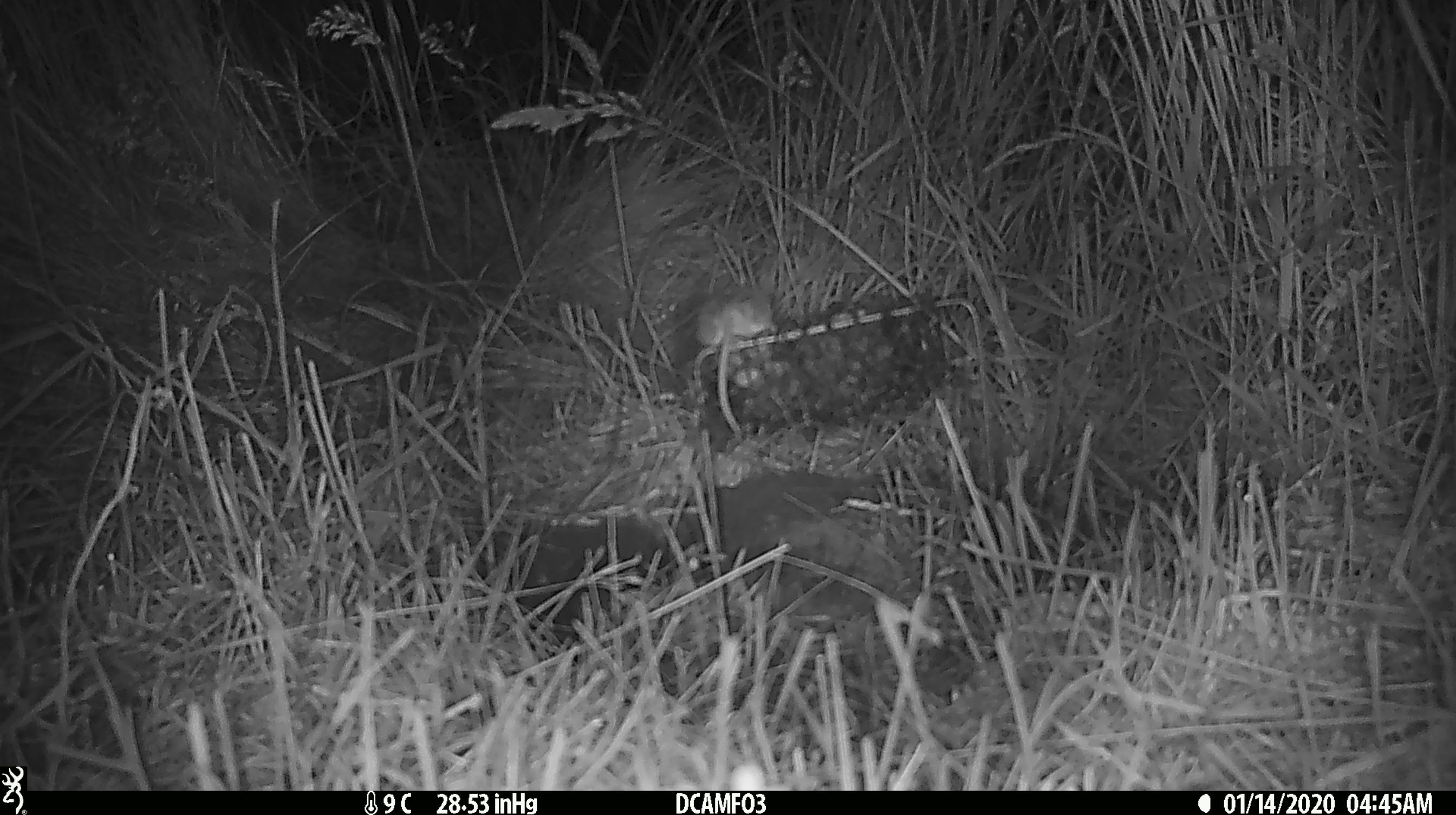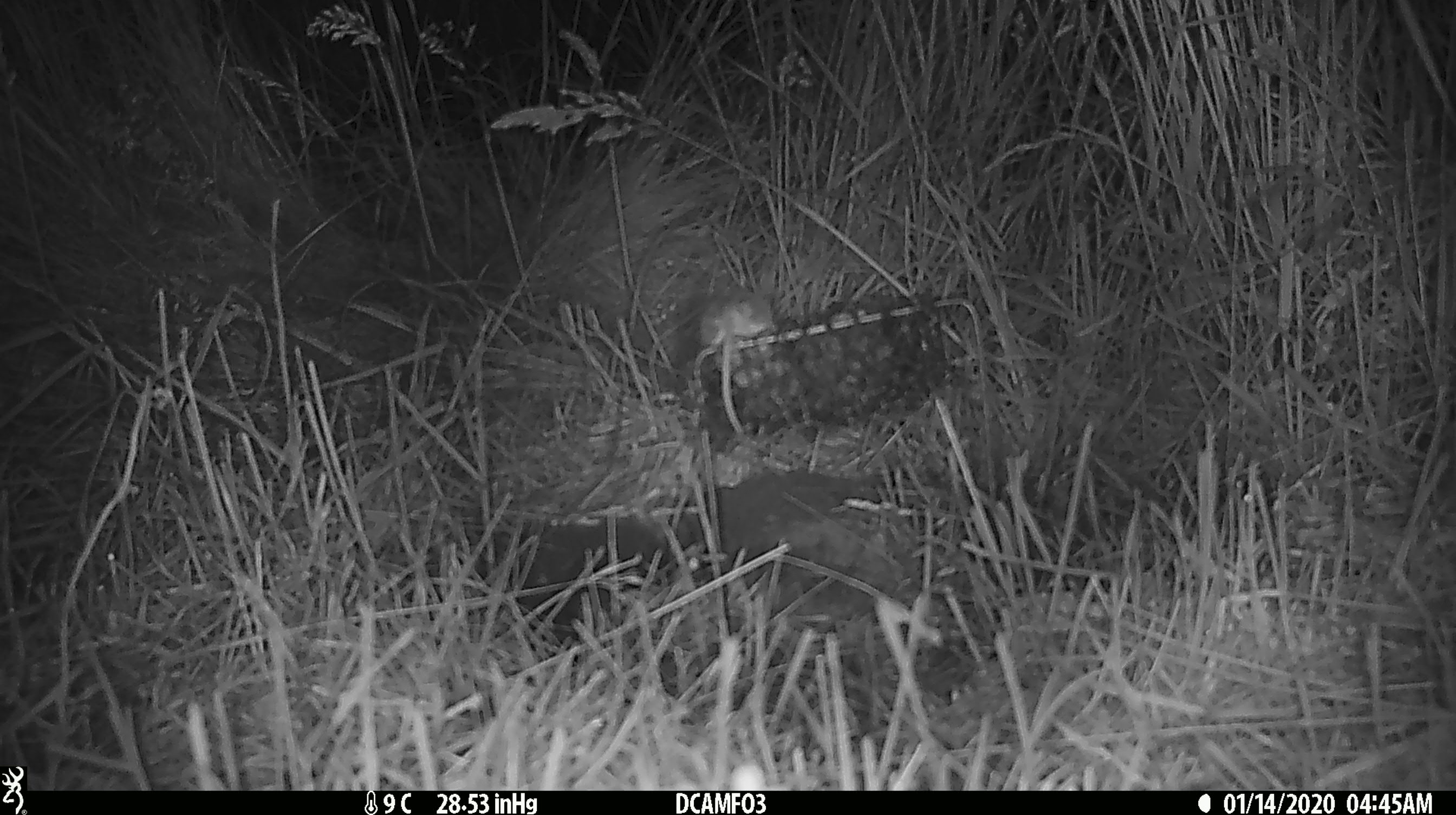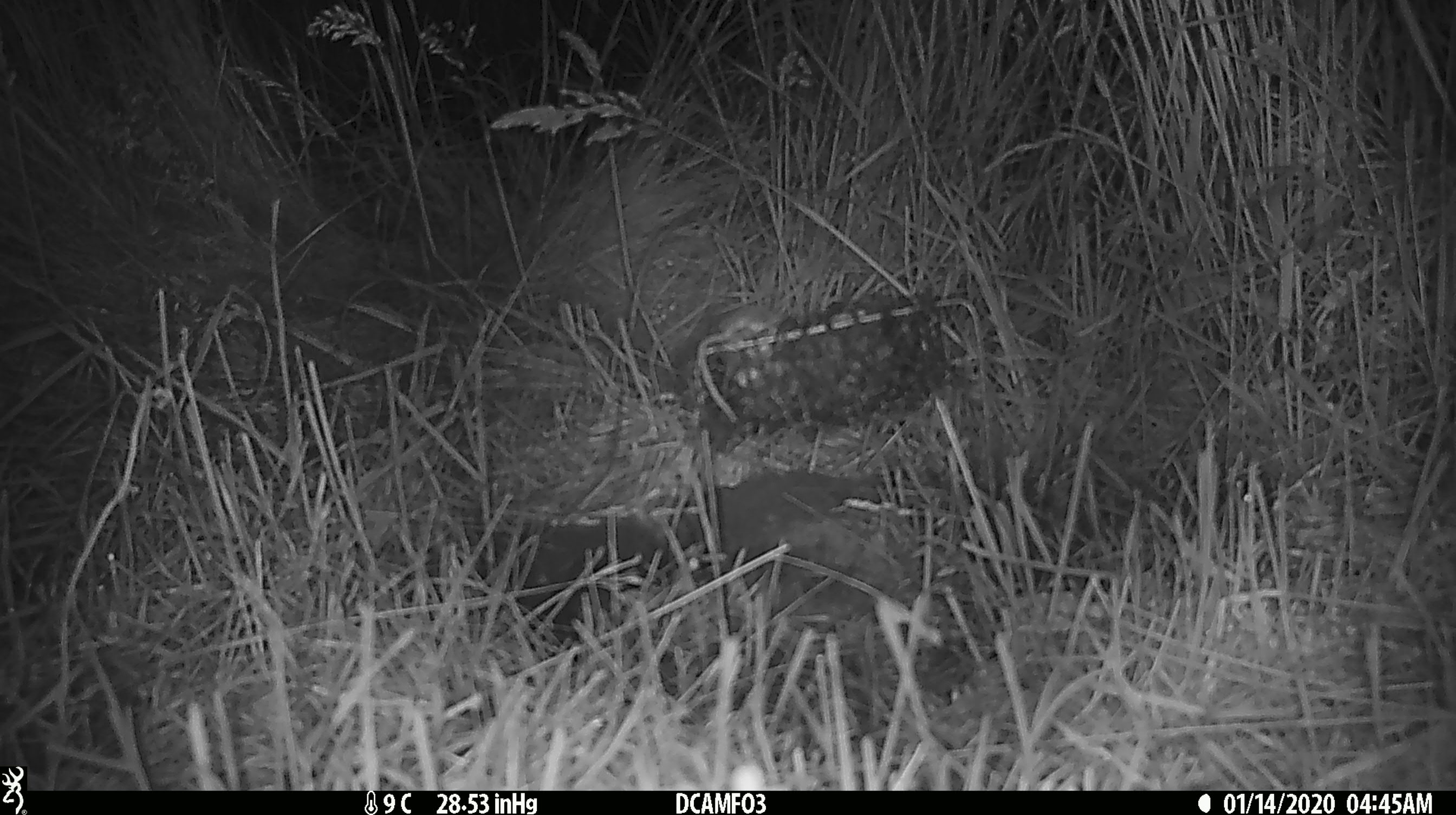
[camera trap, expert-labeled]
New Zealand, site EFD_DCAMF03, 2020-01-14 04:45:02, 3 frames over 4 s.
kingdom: Animalia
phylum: Chordata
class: Mammalia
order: Rodentia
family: Muridae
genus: Mus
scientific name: Mus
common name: mouse